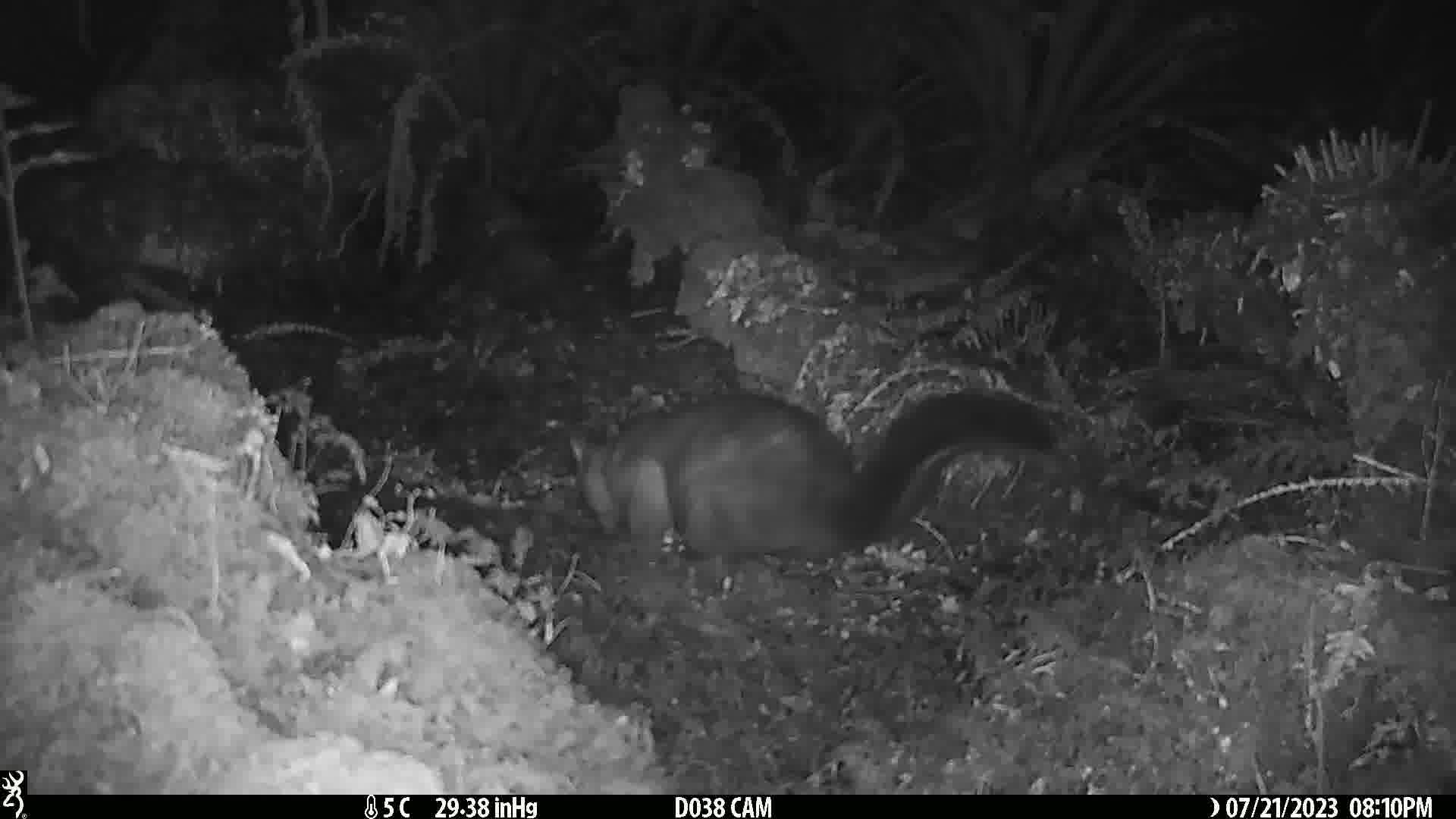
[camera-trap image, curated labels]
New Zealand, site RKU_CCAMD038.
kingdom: Animalia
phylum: Chordata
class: Mammalia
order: Diprotodontia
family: Phalangeridae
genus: Trichosurus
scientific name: Trichosurus vulpecula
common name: common brushtail possum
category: possum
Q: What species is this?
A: Possum (common brushtail possum) (Trichosurus vulpecula).